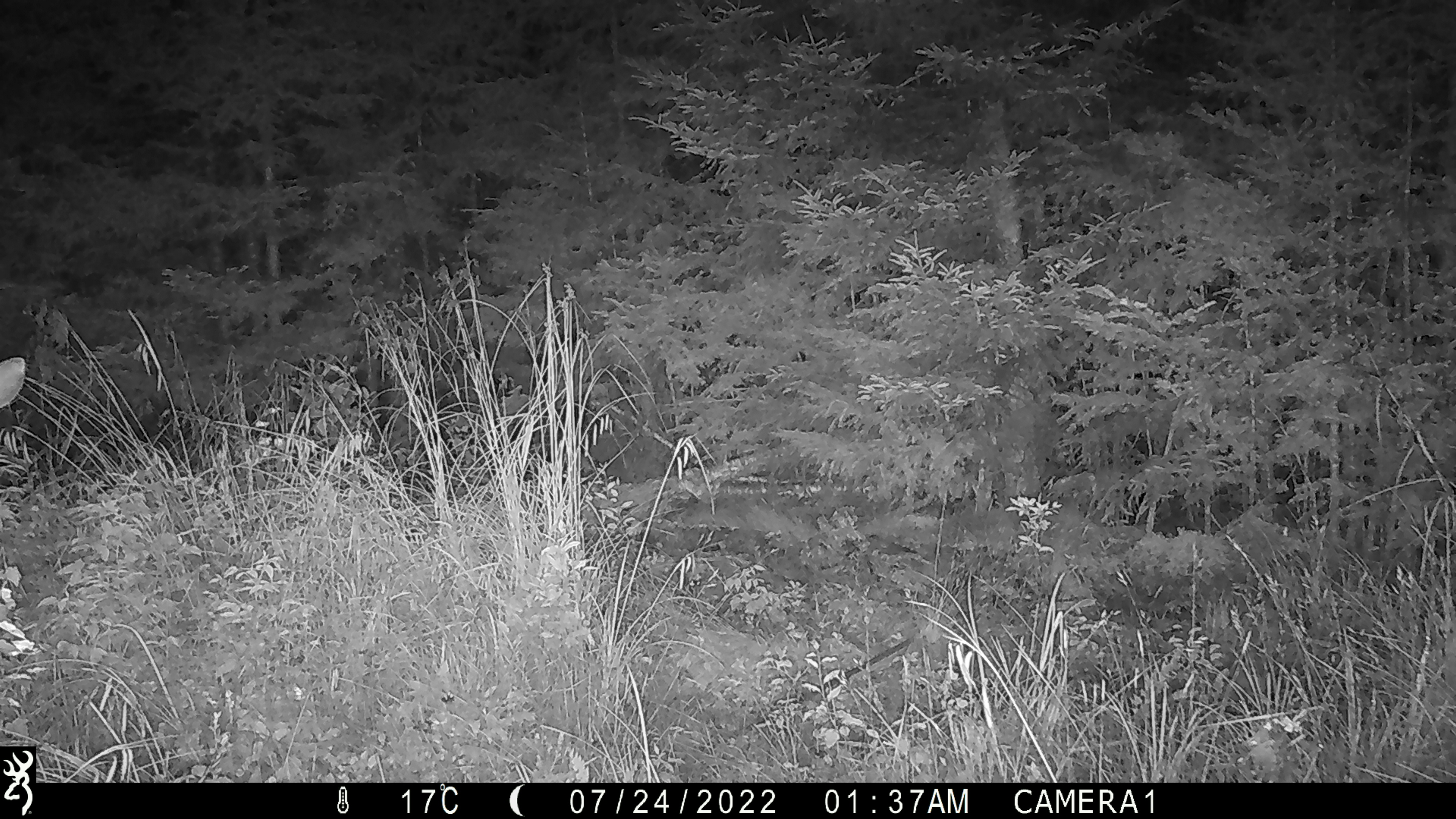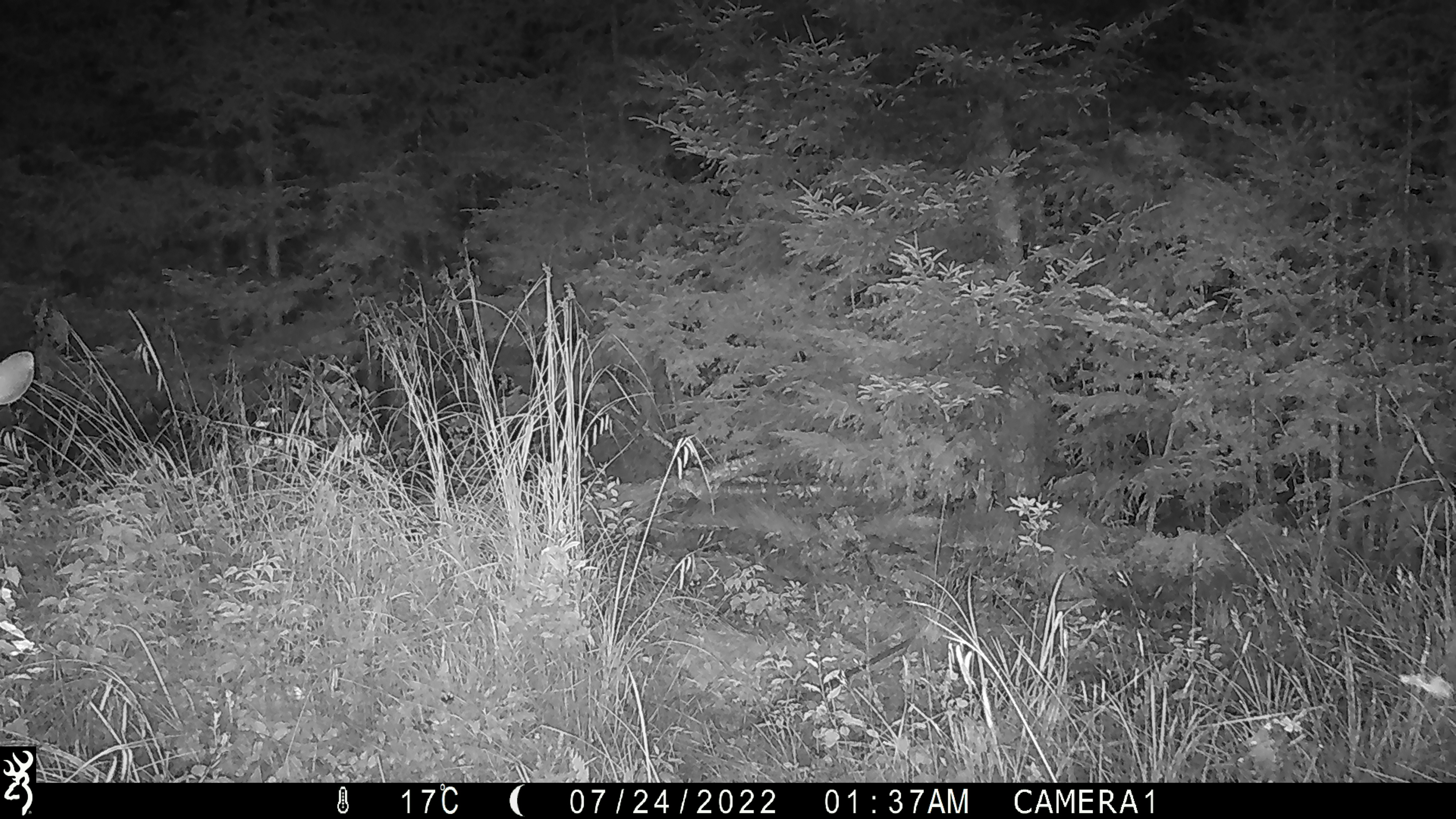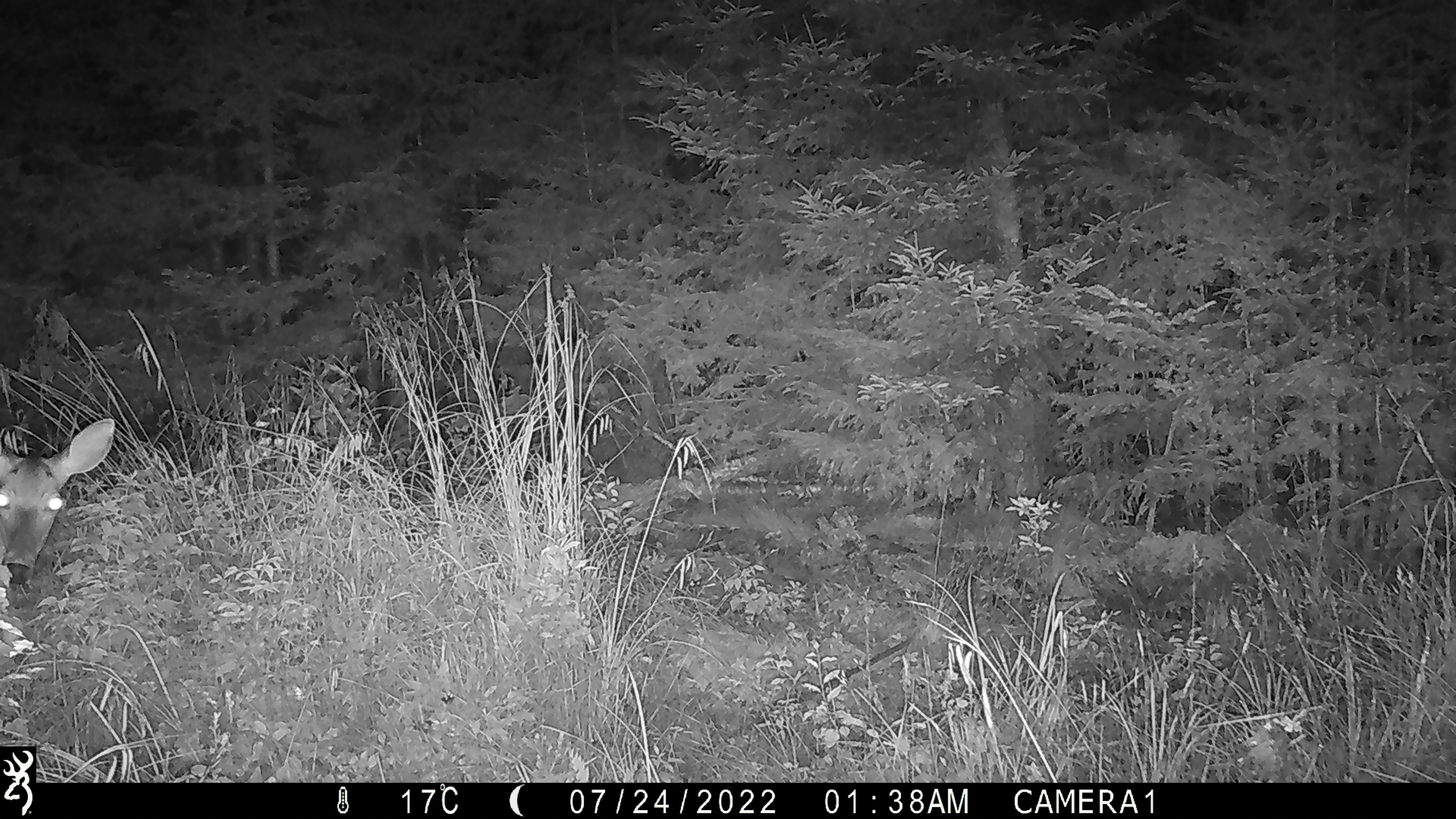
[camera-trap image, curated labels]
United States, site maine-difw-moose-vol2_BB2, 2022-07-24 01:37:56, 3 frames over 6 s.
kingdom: Animalia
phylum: Chordata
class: Mammalia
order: Artiodactyla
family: Cervidae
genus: Odocoileus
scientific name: Odocoileus virginianus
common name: white-tailed deer